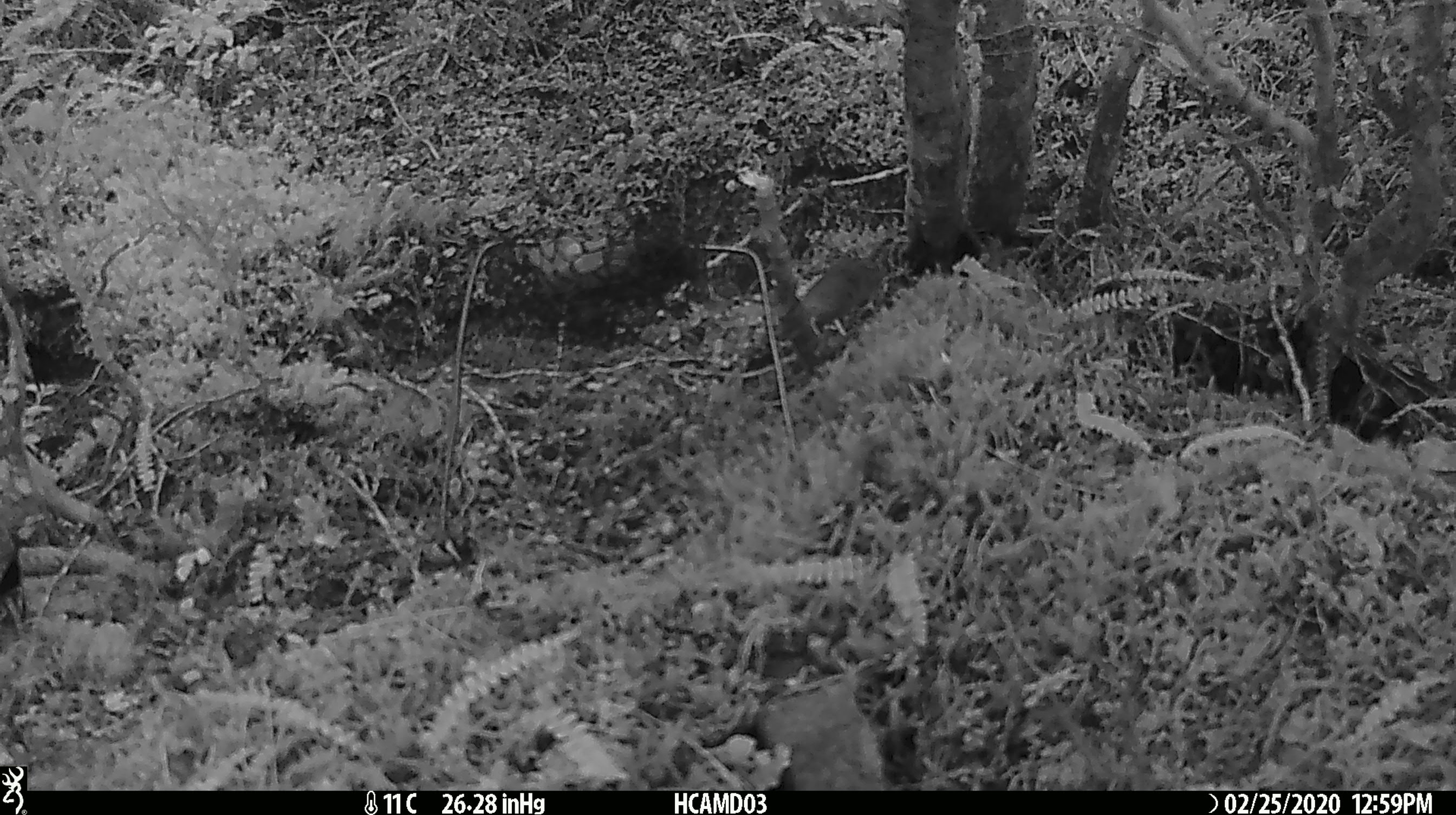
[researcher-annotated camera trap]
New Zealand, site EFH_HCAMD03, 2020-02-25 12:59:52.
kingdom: Animalia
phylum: Chordata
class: Mammalia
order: Rodentia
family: Muridae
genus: Mus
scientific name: Mus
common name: mouse